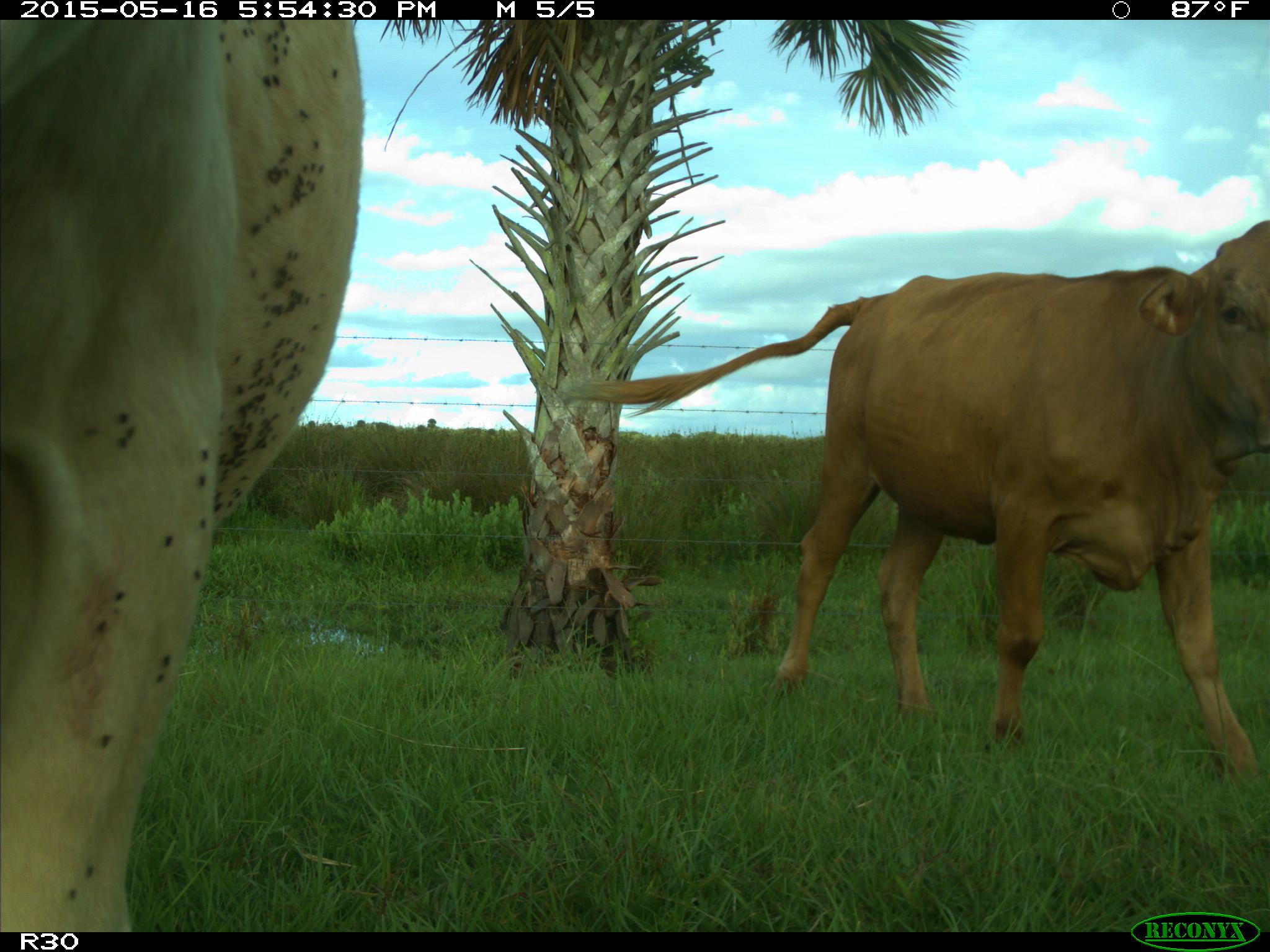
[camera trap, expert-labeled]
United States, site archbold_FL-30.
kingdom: Animalia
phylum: Chordata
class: Mammalia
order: Artiodactyla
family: Bovidae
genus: Bos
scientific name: Bos taurus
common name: domestic cow